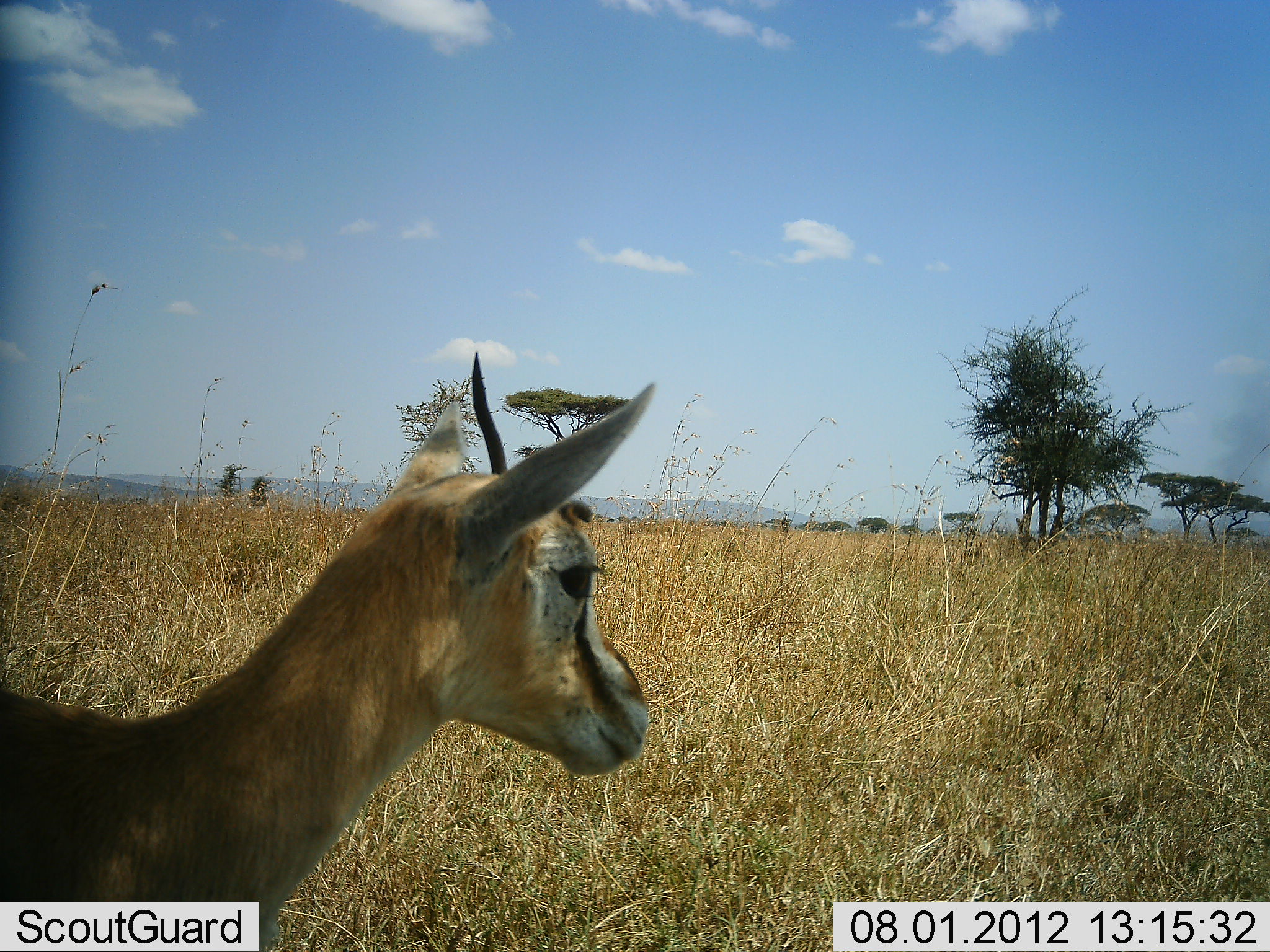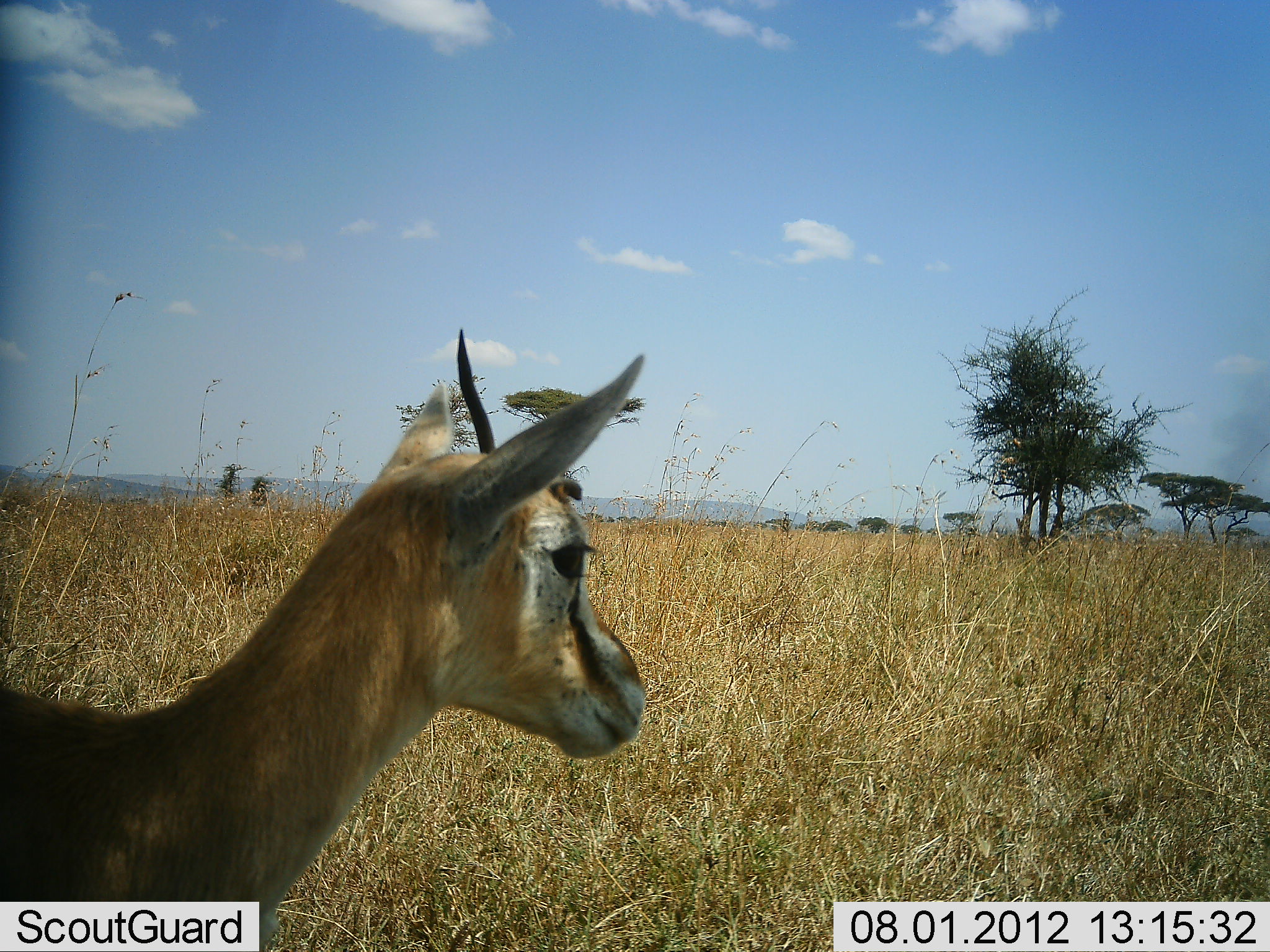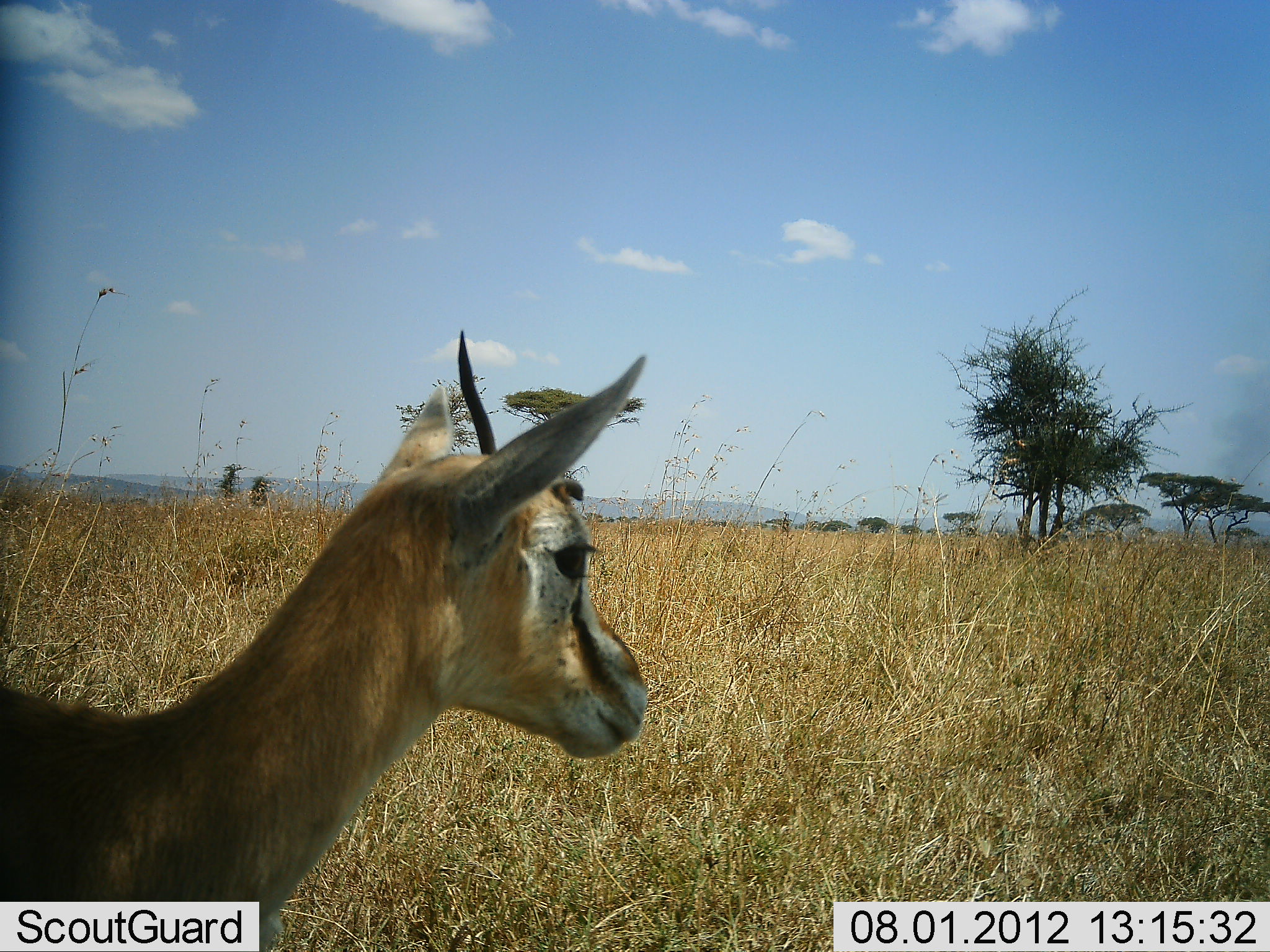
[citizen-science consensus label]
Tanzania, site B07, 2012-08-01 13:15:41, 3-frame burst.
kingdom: Animalia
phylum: Chordata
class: Mammalia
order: Artiodactyla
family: Bovidae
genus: Eudorcas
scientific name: Eudorcas thomsonii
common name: thomson's gazelle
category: gazellethomsons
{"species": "gazellethomsons (thomson's gazelle) (Eudorcas thomsonii)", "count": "1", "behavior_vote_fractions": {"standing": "100%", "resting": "0%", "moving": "0%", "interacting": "0%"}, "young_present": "0%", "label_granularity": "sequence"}